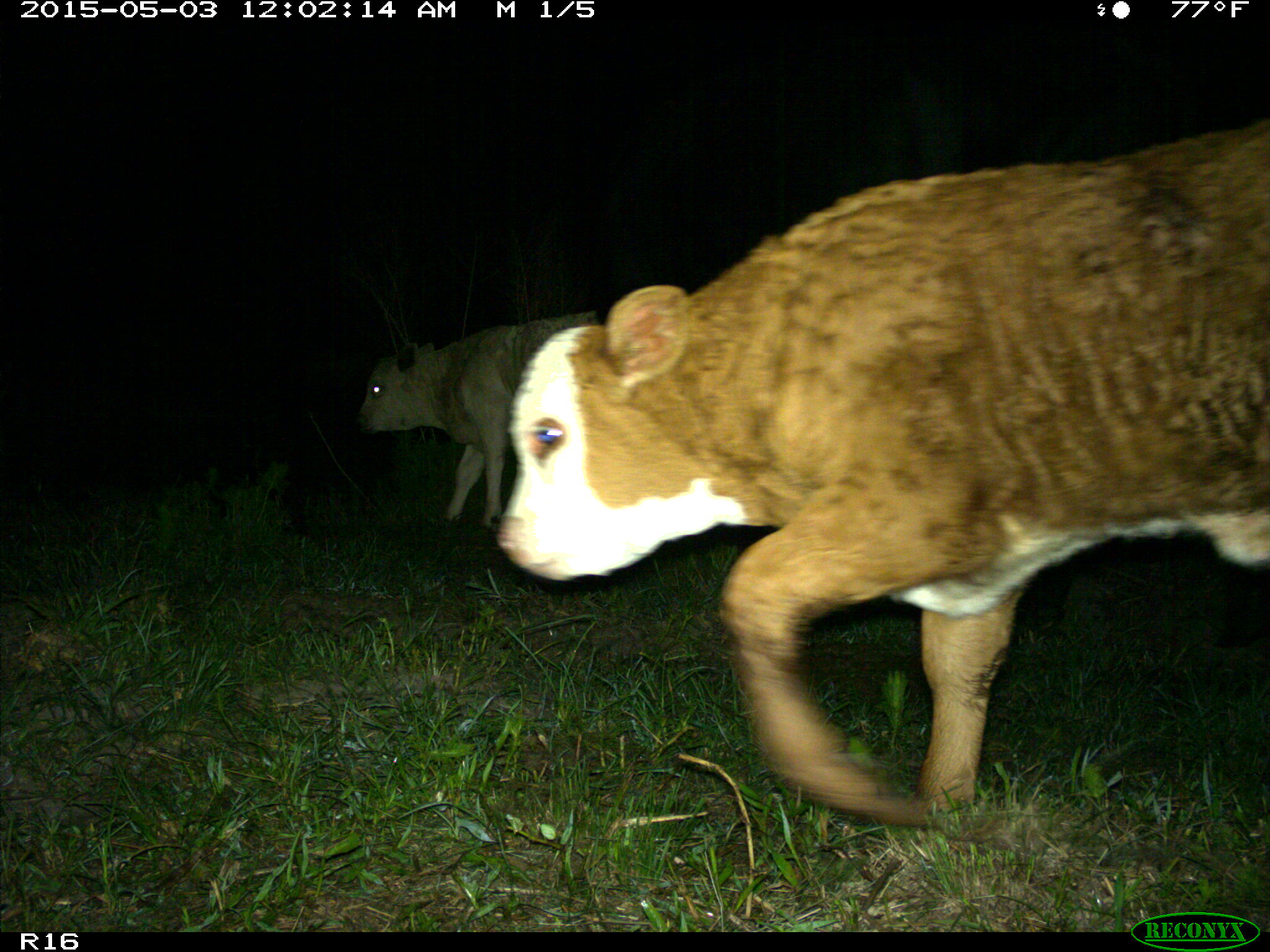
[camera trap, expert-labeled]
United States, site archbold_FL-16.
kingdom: Animalia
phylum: Chordata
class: Mammalia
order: Artiodactyla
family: Bovidae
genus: Bos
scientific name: Bos taurus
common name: domestic cow